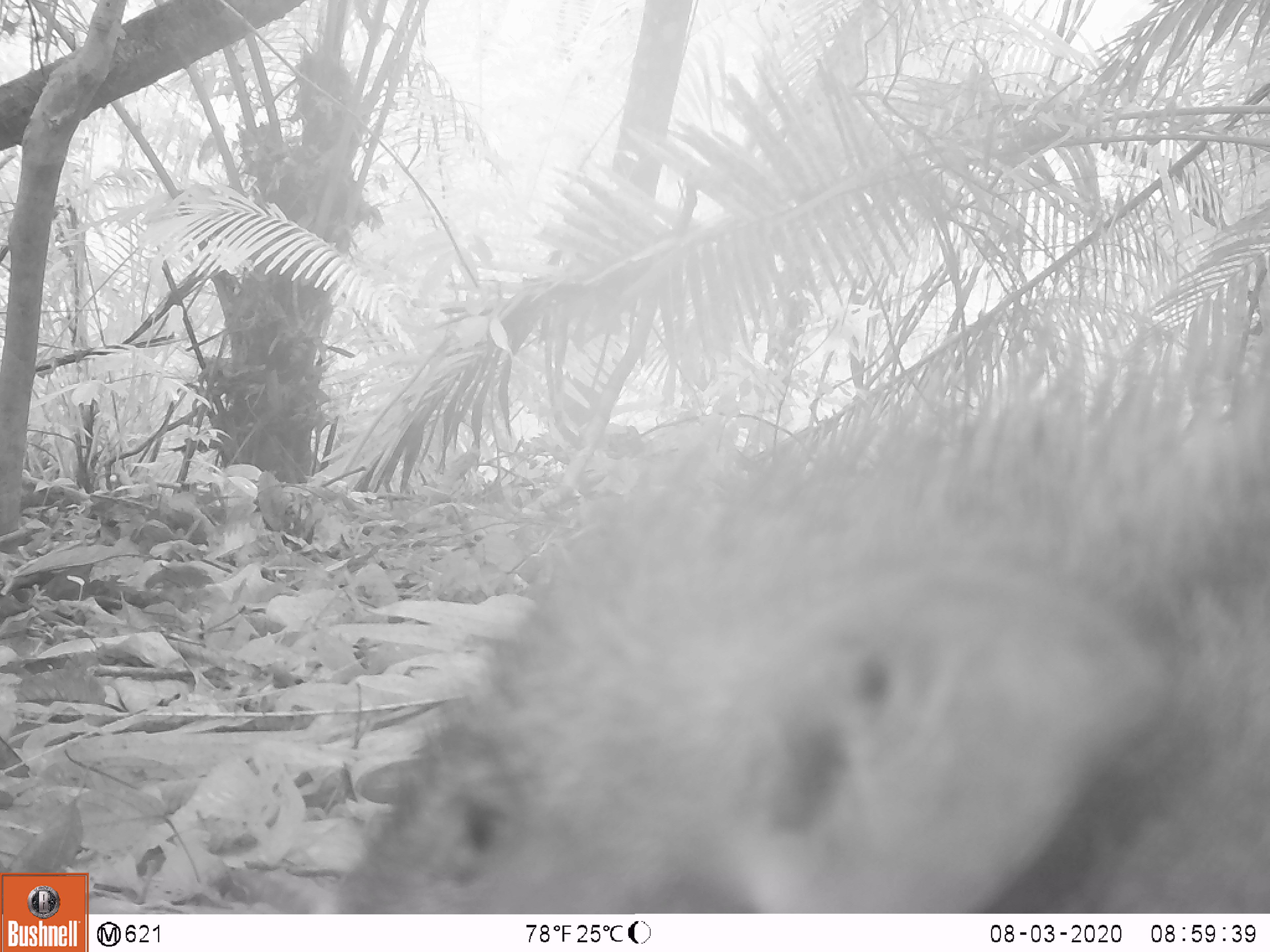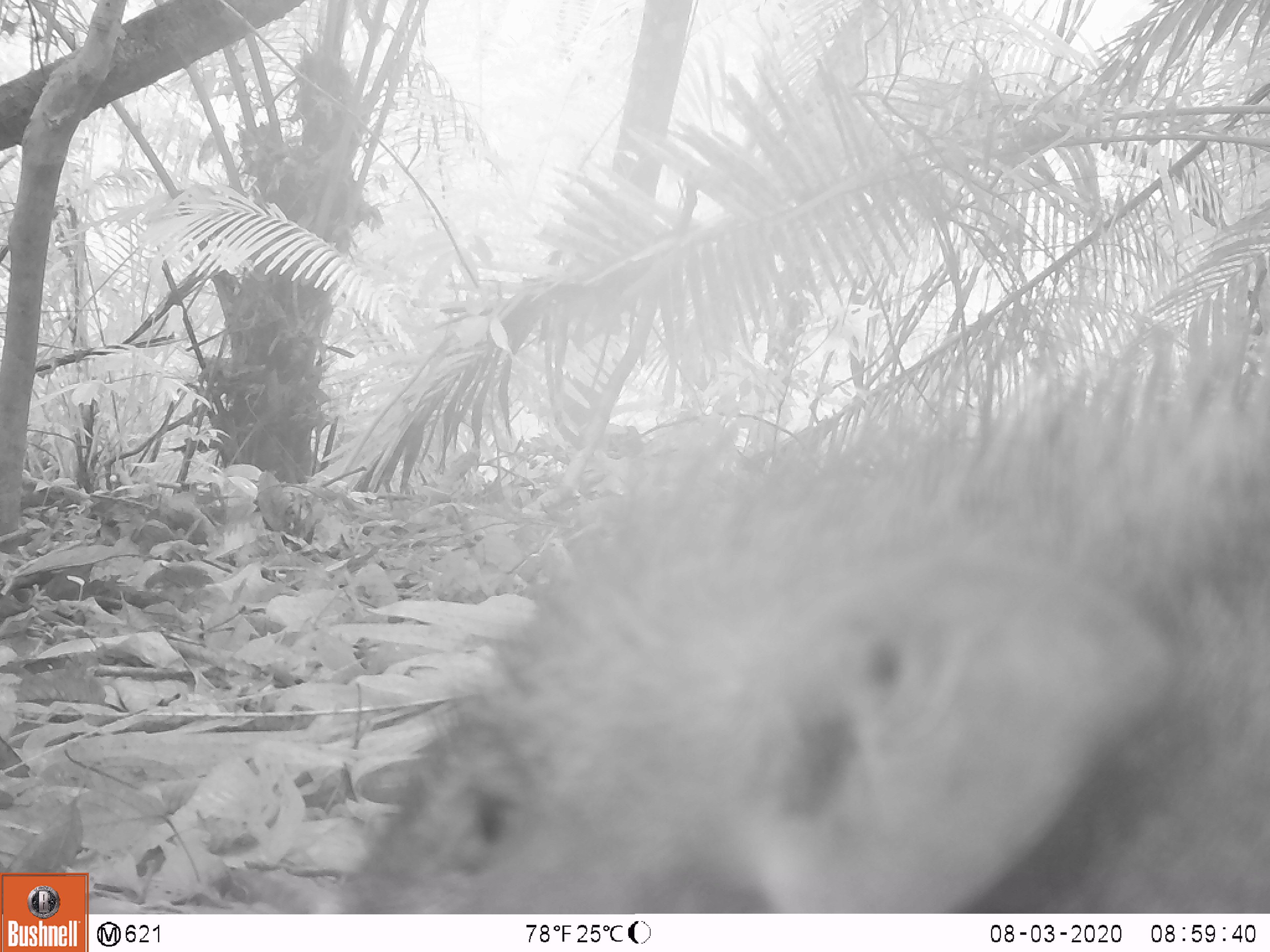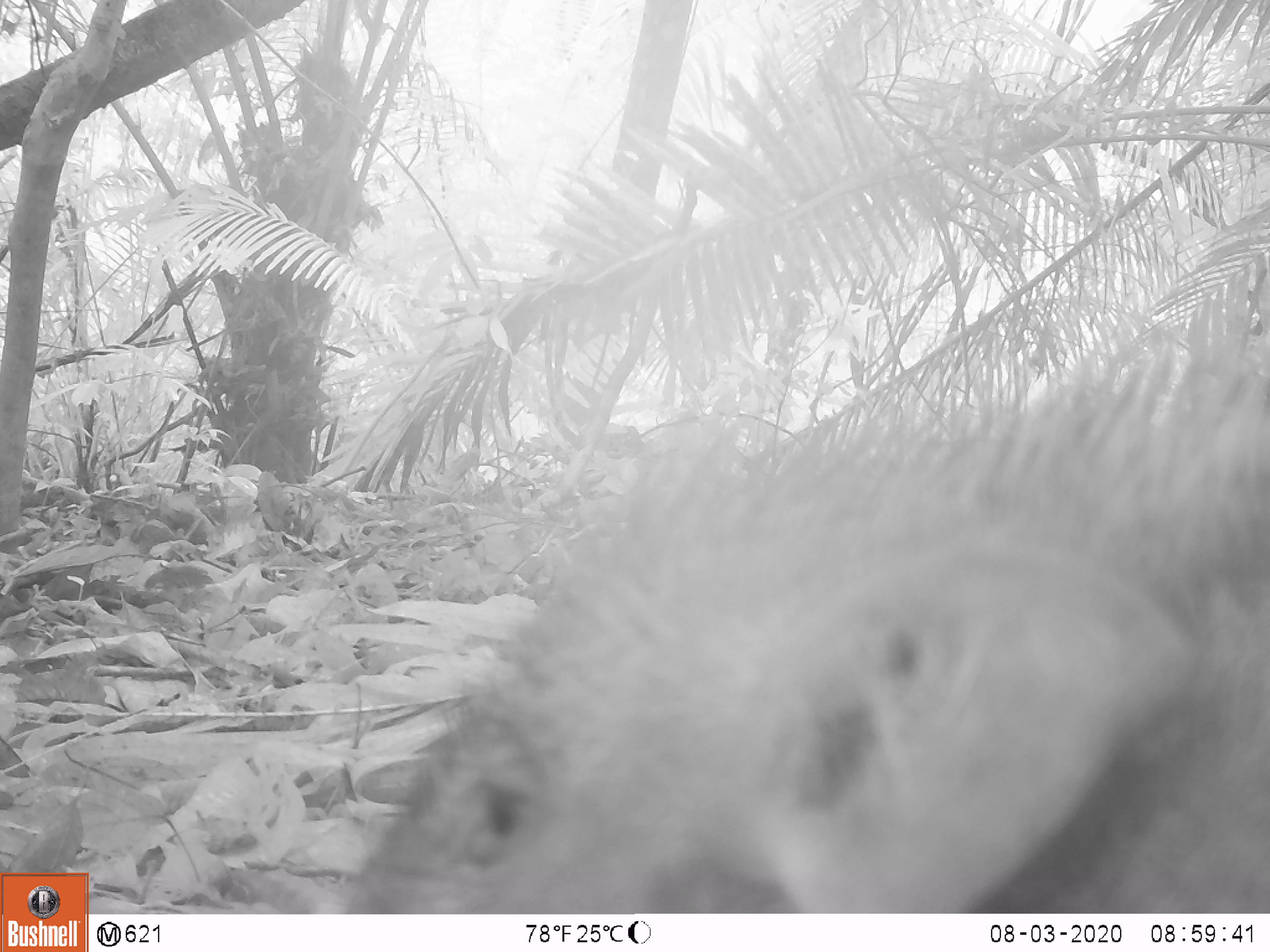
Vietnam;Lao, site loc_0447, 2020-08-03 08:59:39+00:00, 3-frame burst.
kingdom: Animalia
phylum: Chordata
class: Mammalia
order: Artiodactyla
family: Suidae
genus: Sus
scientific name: Sus scrofa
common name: eurasian wild pig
Eurasian wild pig (Sus scrofa). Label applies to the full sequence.